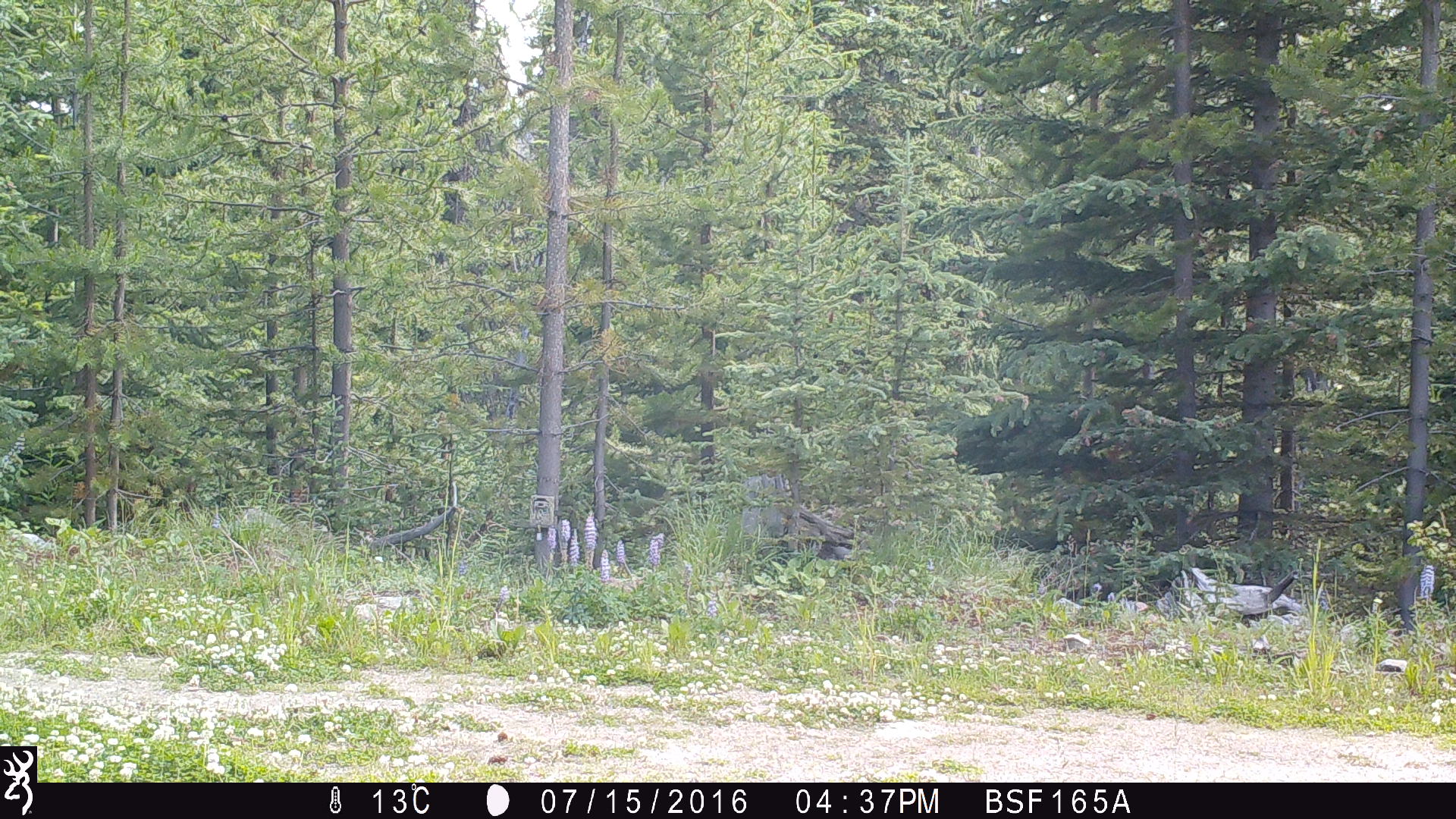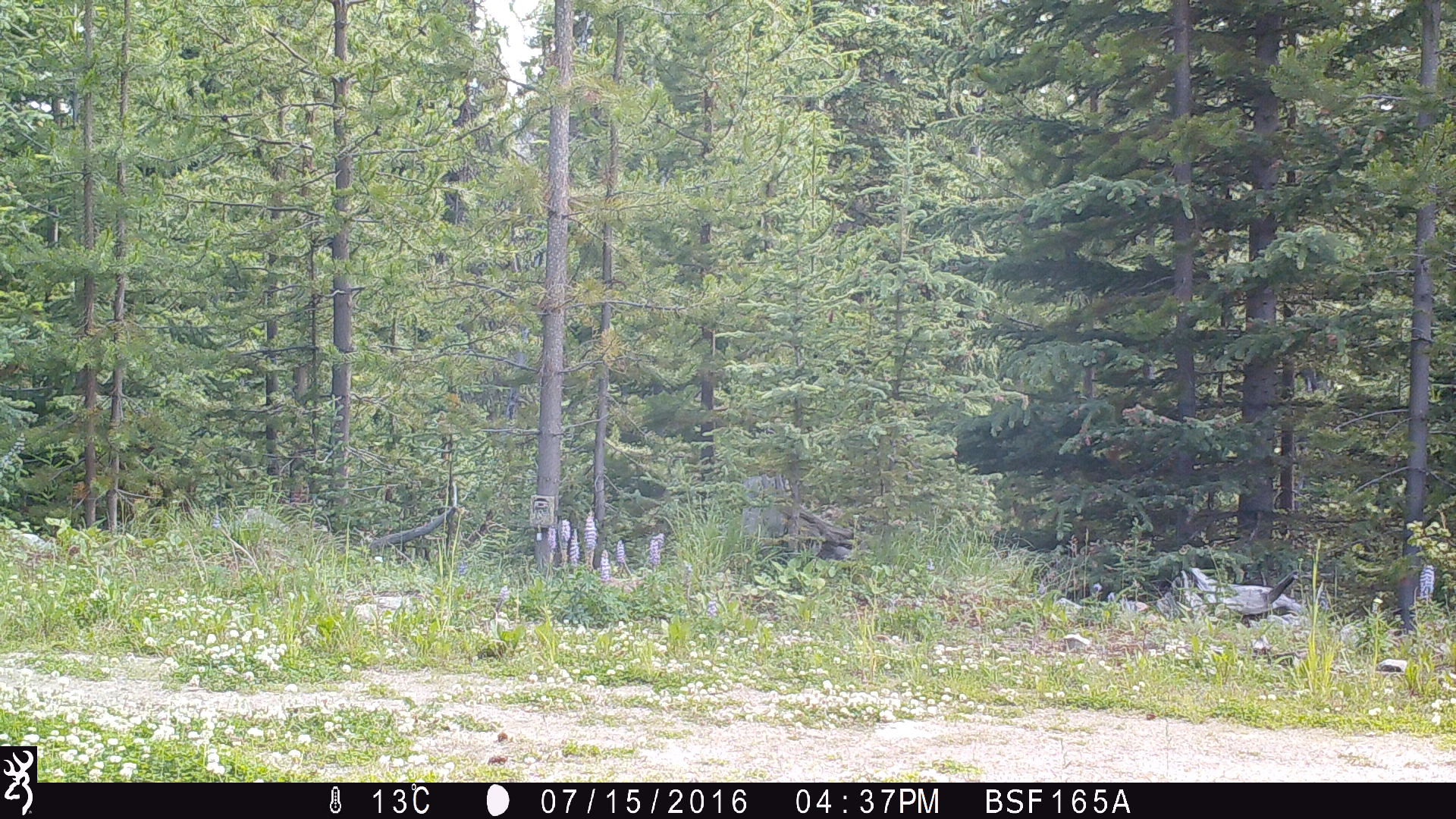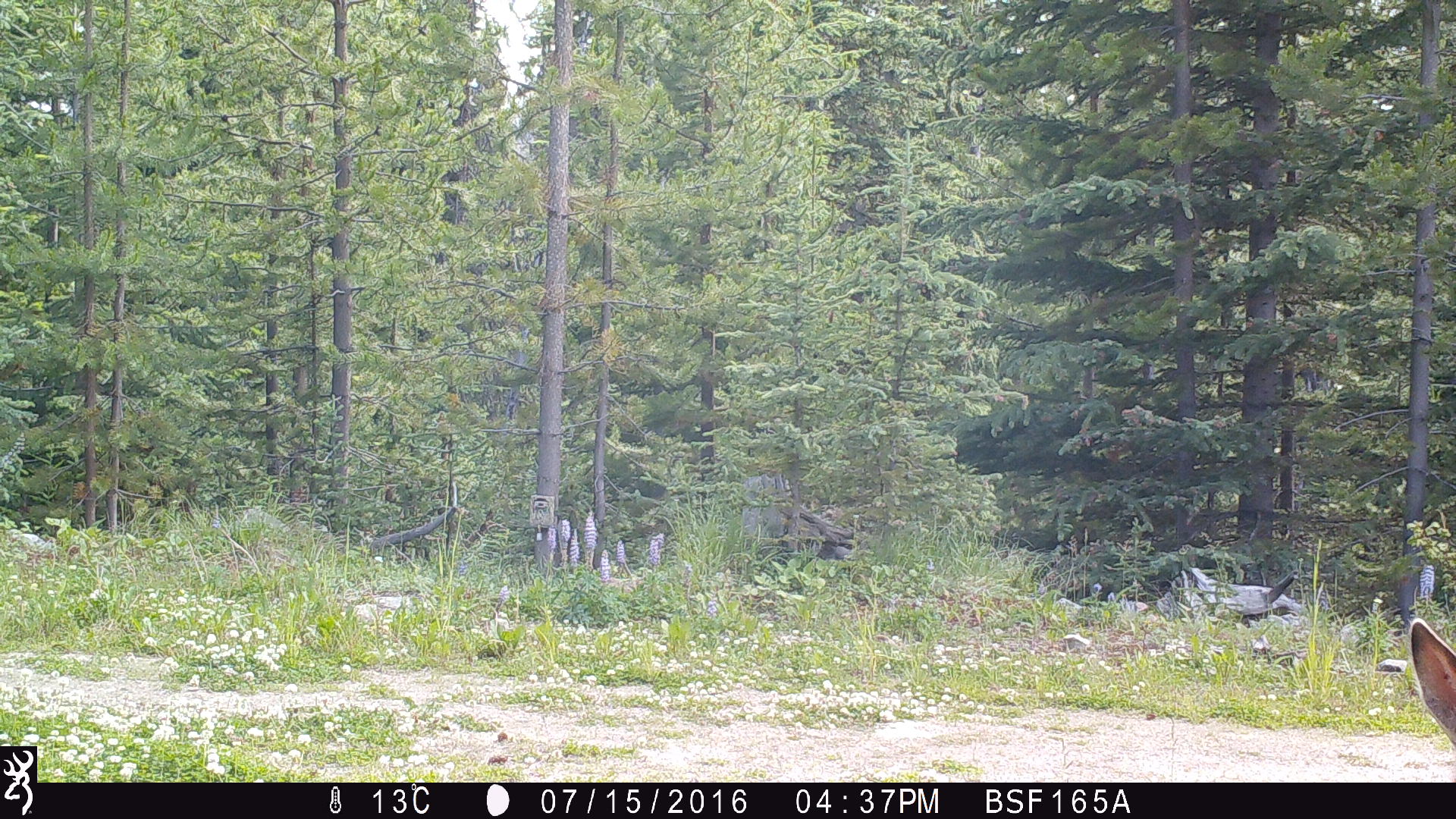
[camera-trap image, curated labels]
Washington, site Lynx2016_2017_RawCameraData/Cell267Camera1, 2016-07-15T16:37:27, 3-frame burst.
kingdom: Animalia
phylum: Chordata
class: Mammalia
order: Artiodactyla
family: Cervidae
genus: Odocoileus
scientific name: Odocoileus hemionus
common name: mule deer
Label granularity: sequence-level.